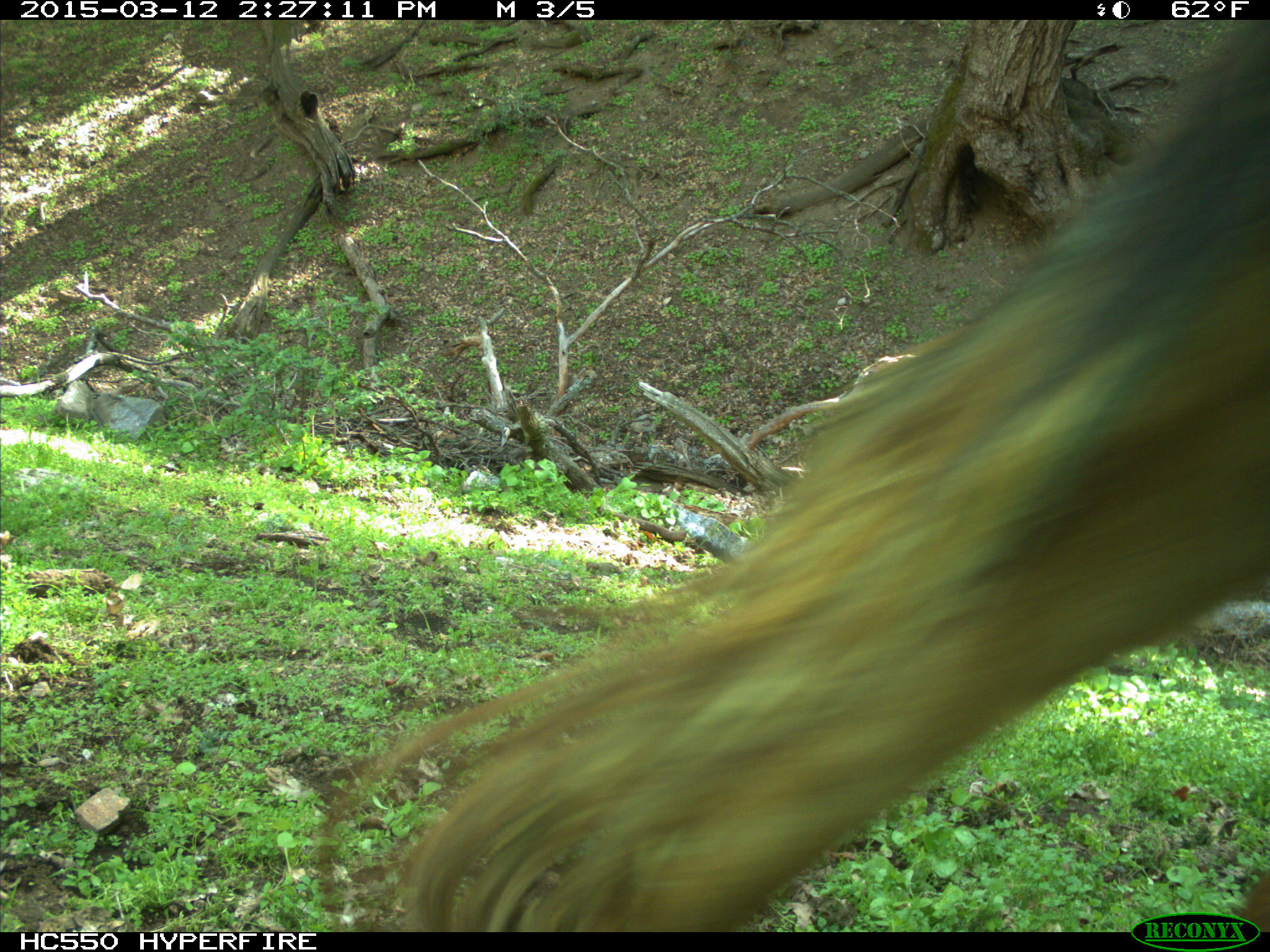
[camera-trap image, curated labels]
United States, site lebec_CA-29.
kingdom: Animalia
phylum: Chordata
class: Mammalia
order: Artiodactyla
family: Bovidae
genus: Bos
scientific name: Bos taurus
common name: domestic cow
Bos taurus (domestic cow).